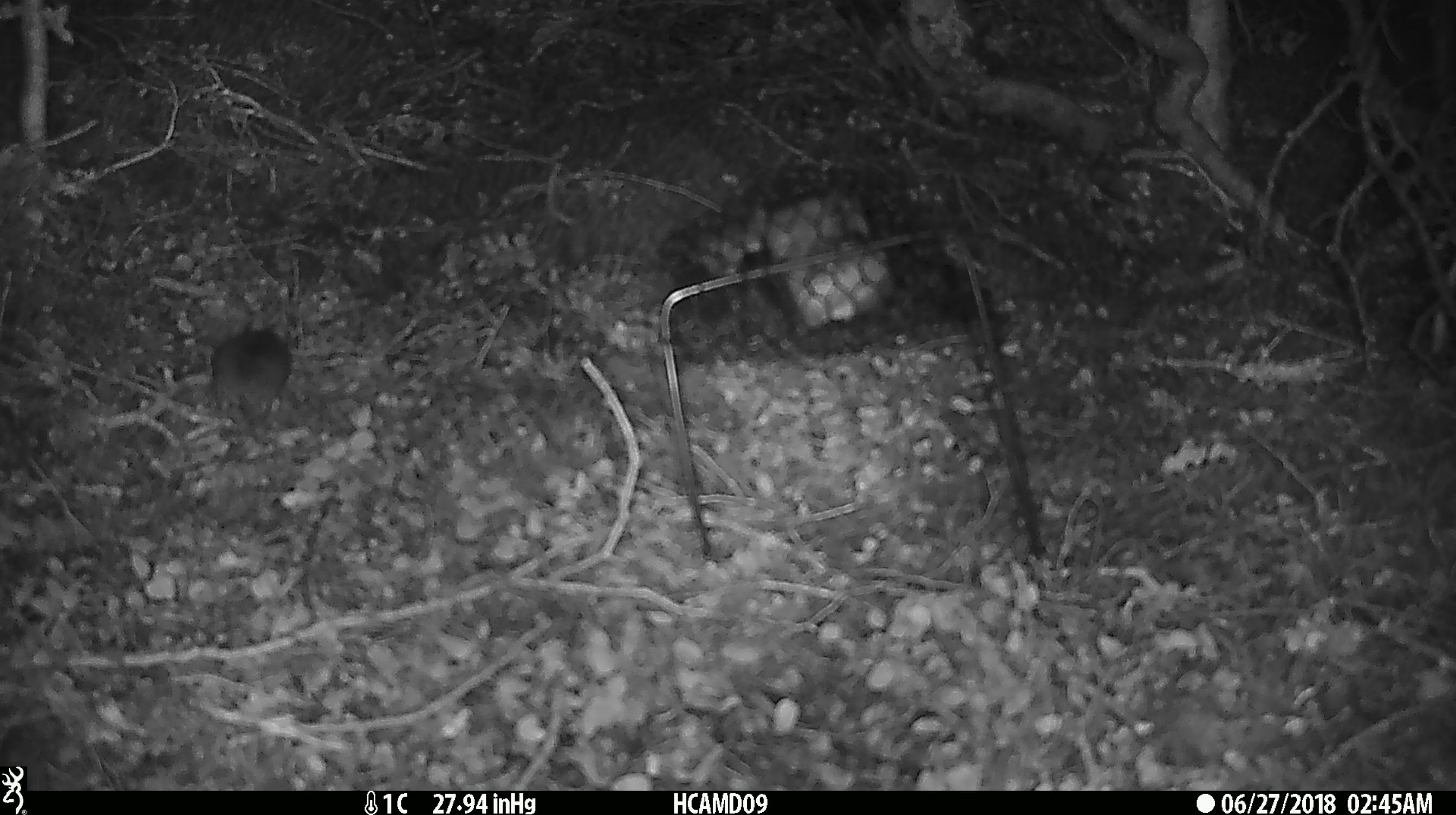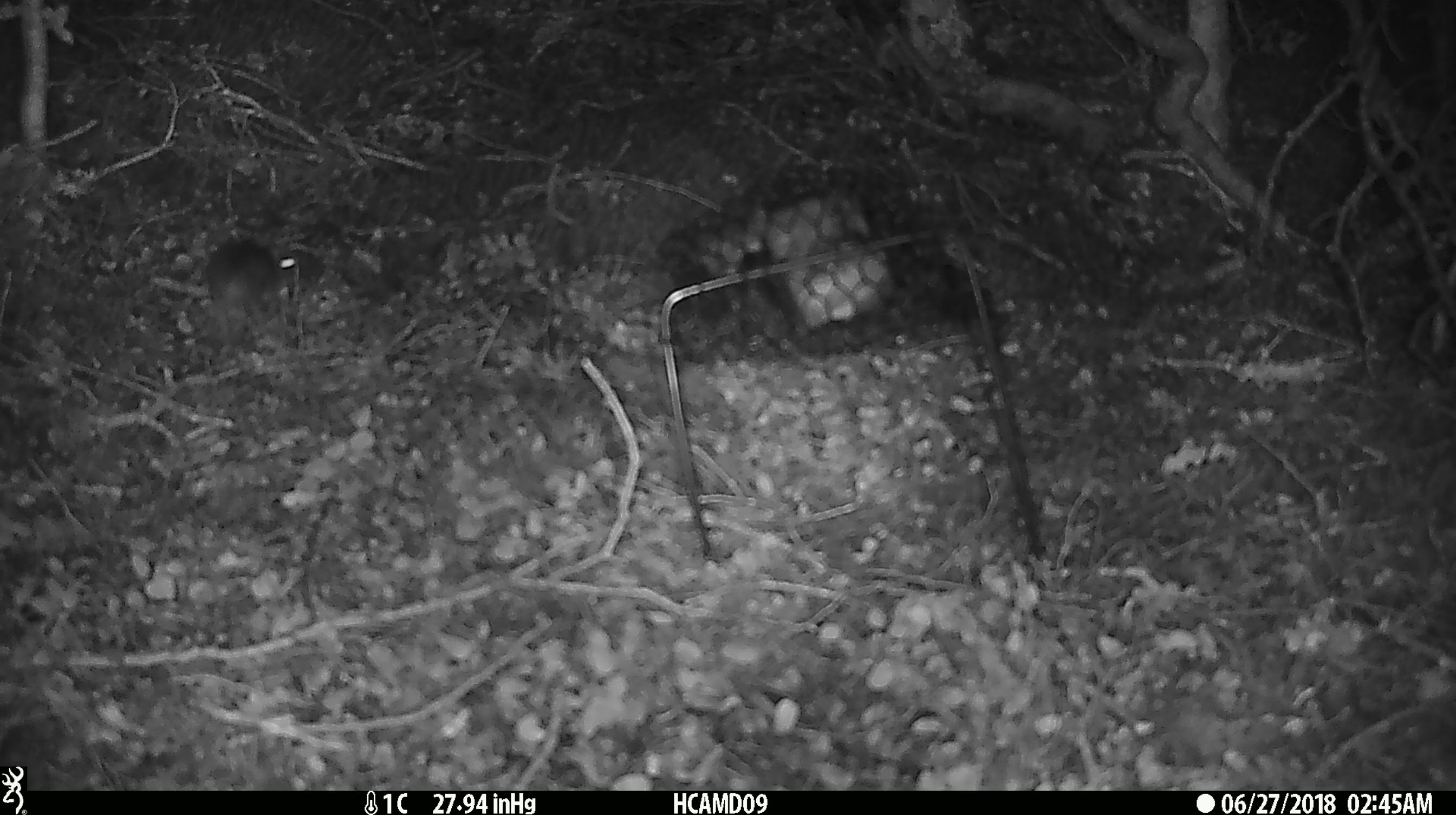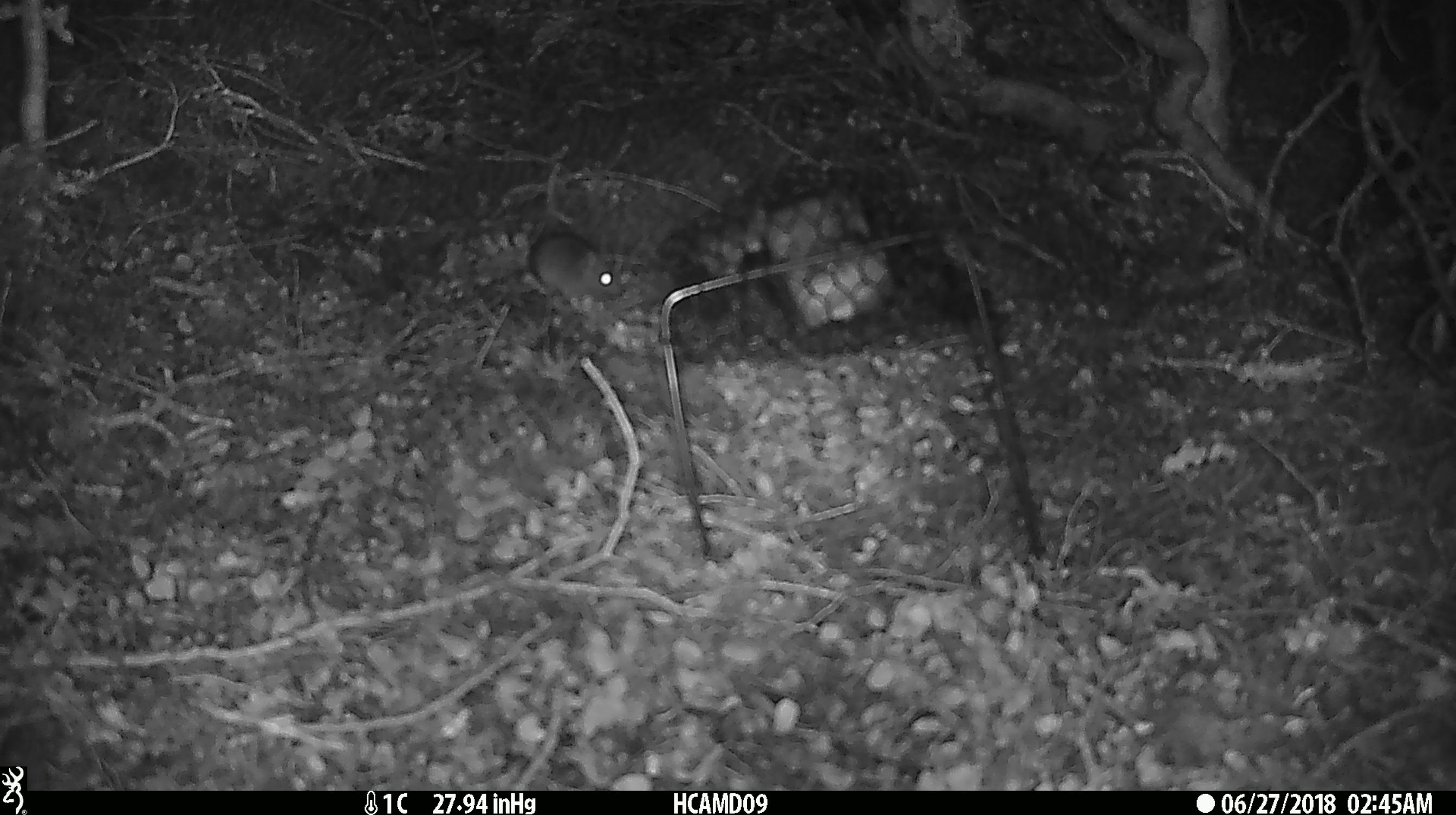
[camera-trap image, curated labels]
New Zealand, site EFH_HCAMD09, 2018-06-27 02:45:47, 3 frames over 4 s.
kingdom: Animalia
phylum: Chordata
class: Mammalia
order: Rodentia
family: Muridae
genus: Mus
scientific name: Mus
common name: mouse